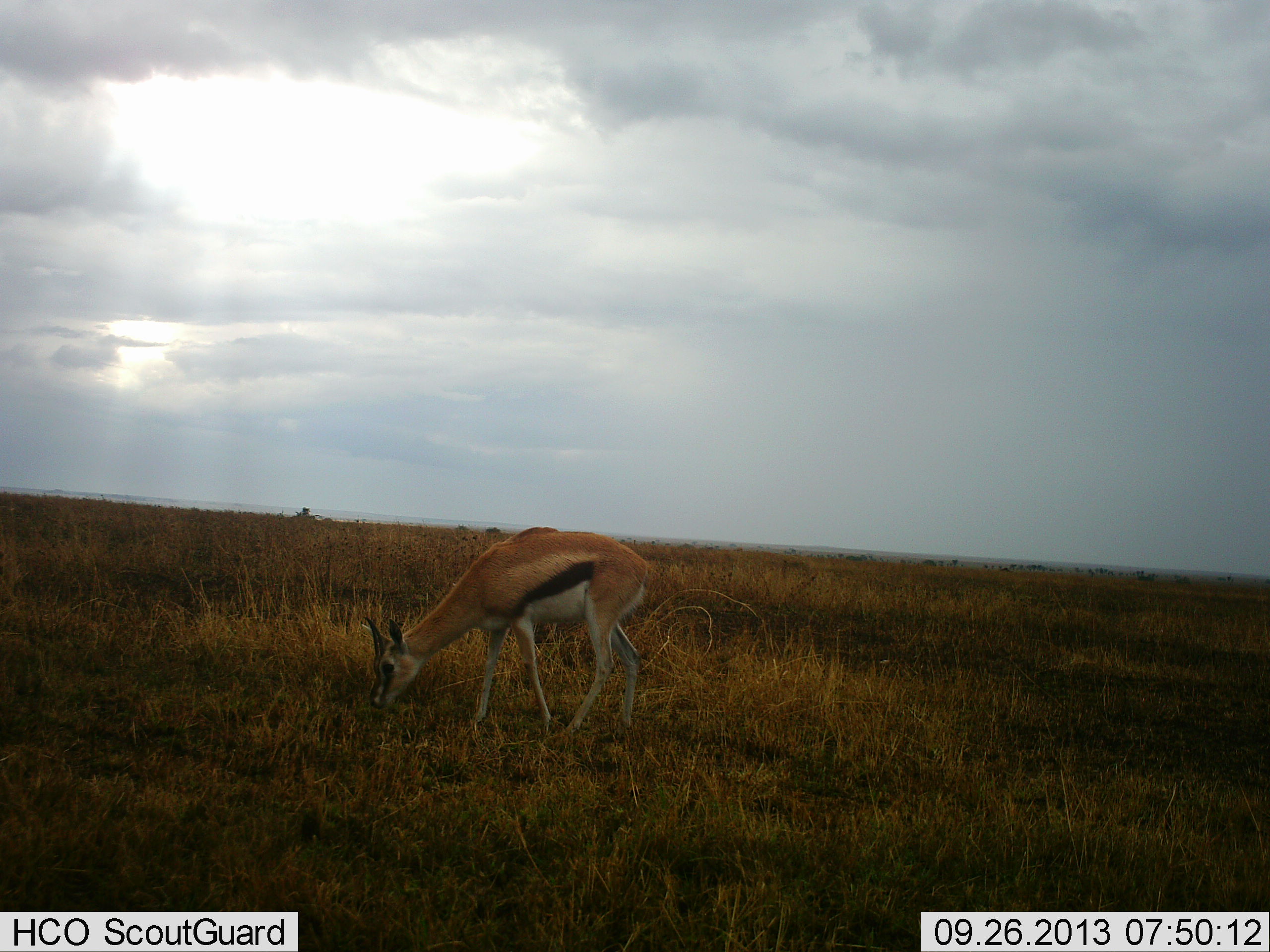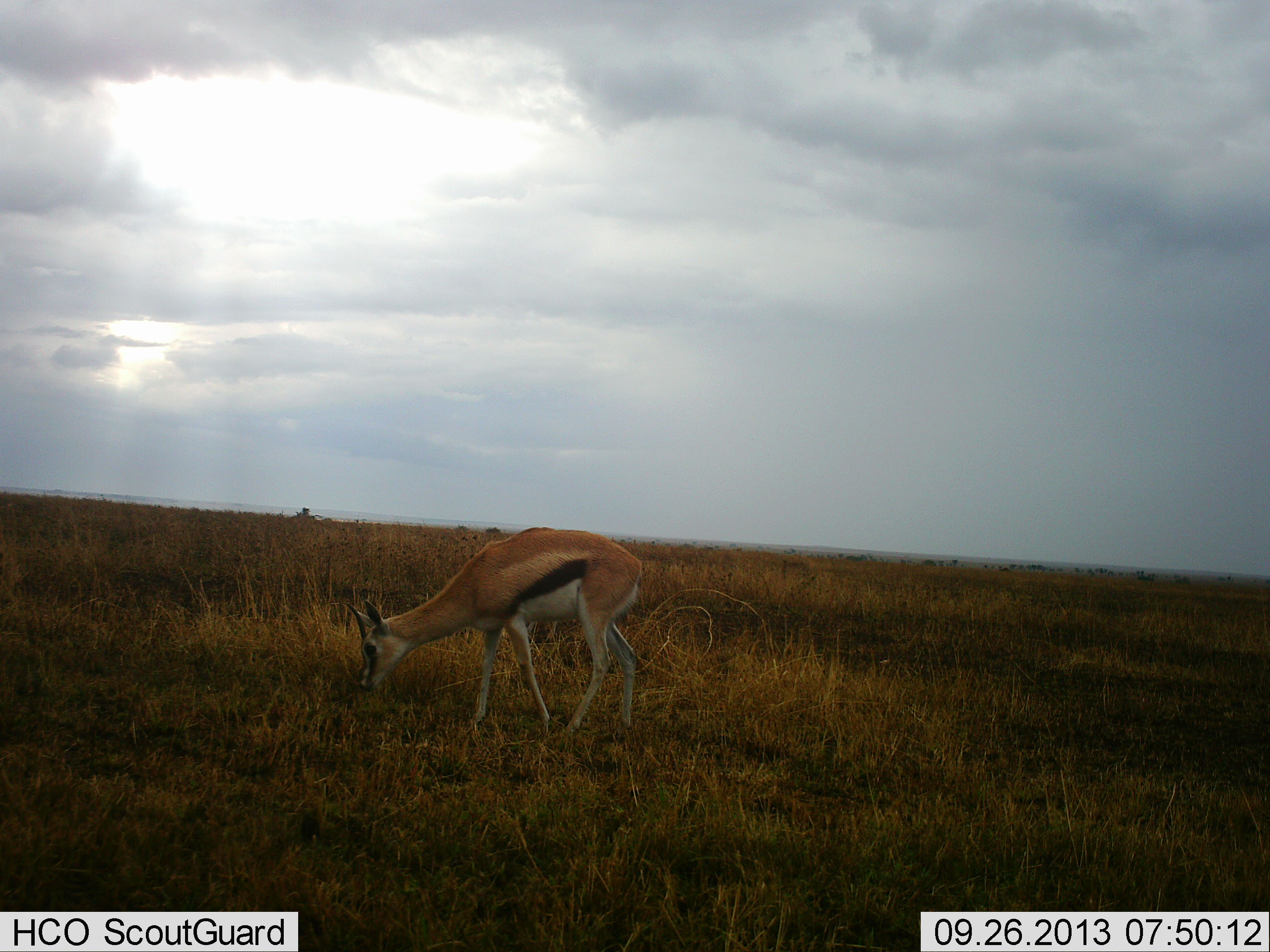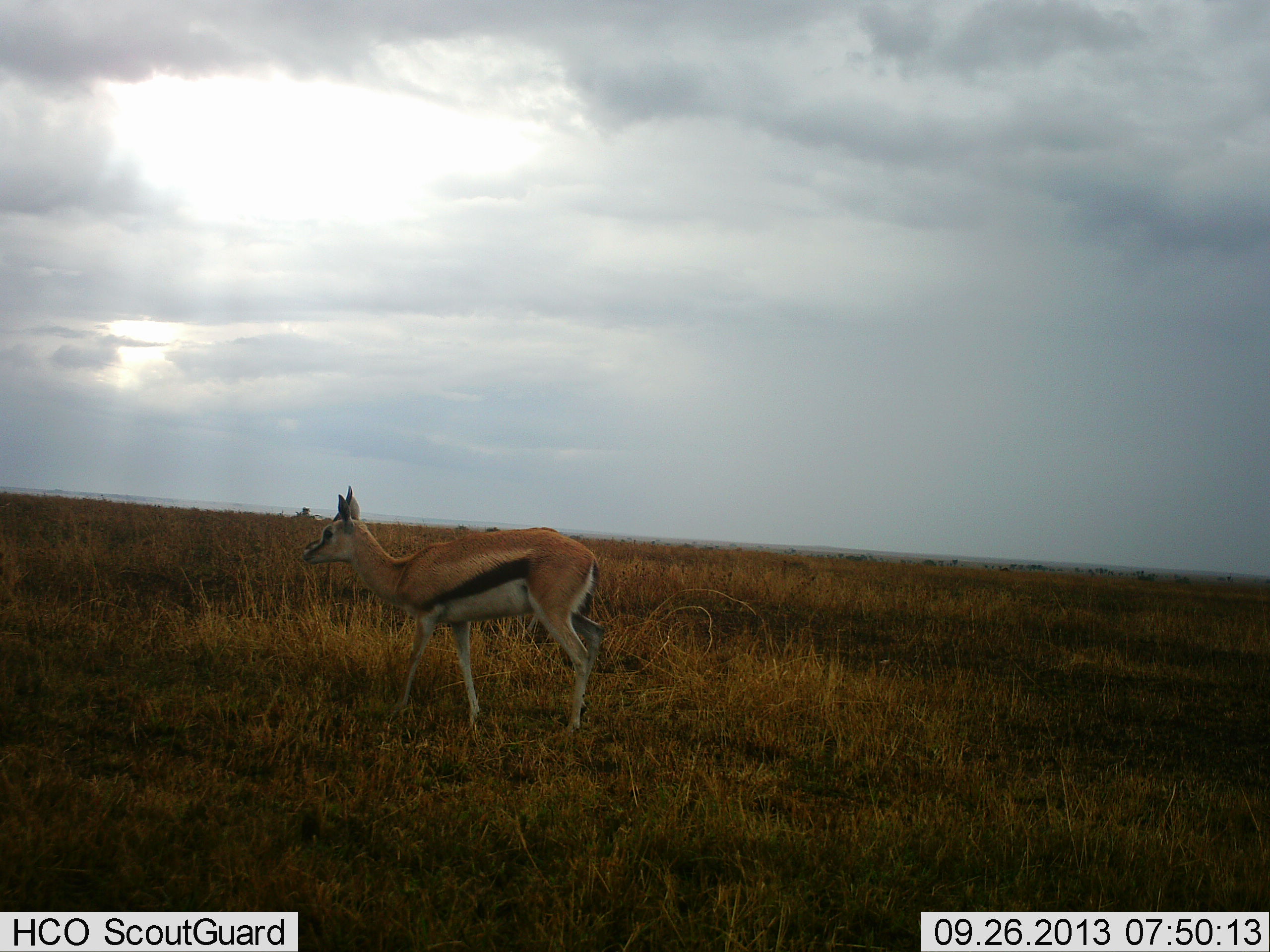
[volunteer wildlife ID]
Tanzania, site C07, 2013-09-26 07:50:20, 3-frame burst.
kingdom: Animalia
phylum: Chordata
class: Mammalia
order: Artiodactyla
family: Bovidae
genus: Eudorcas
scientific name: Eudorcas thomsonii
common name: thomson's gazelle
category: gazellethomsons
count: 1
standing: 19%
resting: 0%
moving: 8%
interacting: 0%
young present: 0%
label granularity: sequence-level